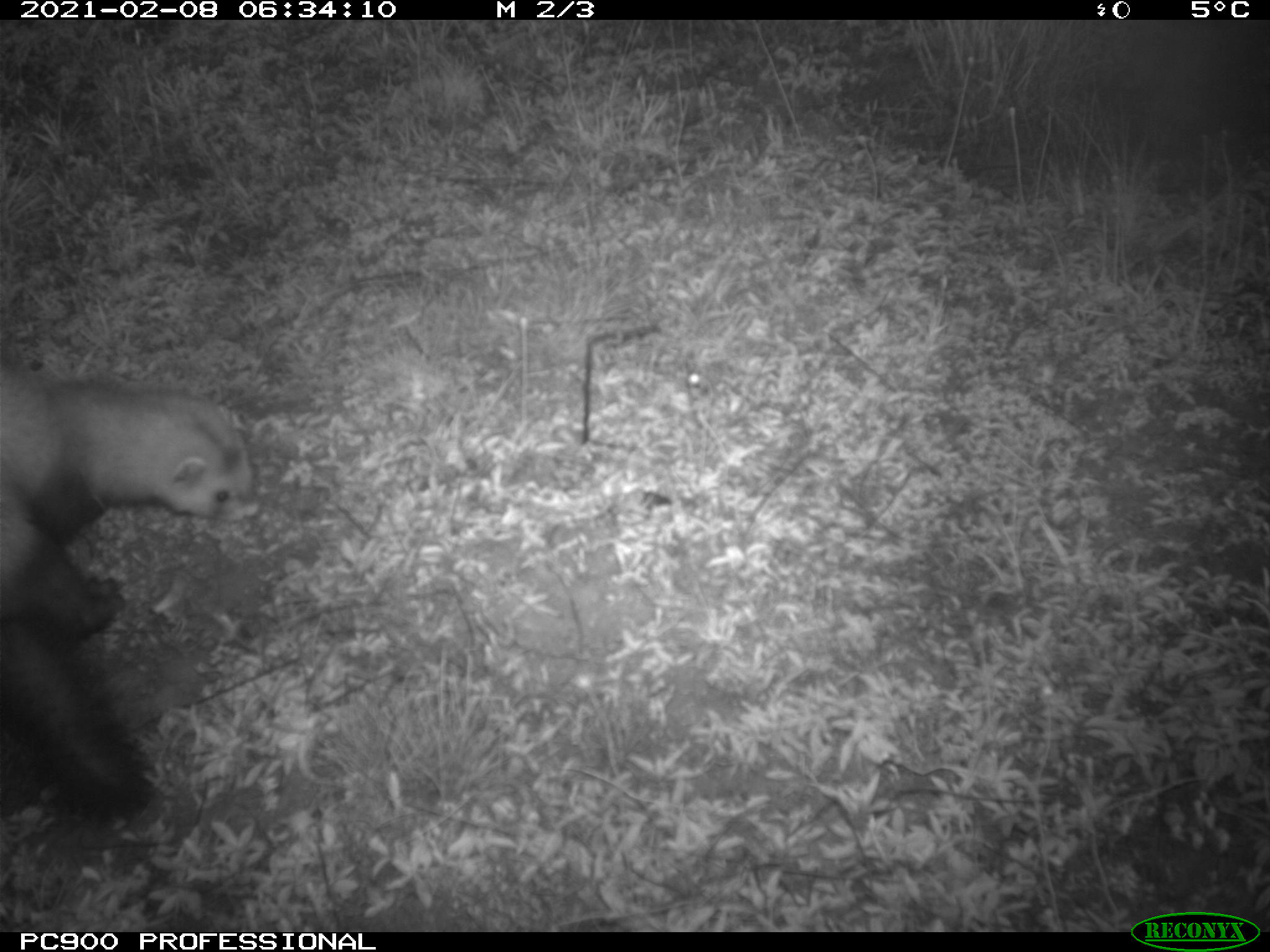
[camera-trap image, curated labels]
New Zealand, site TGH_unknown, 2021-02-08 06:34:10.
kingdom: Animalia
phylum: Chordata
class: Mammalia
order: Carnivora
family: Mustelidae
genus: Mustela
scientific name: Mustela furo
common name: ferret